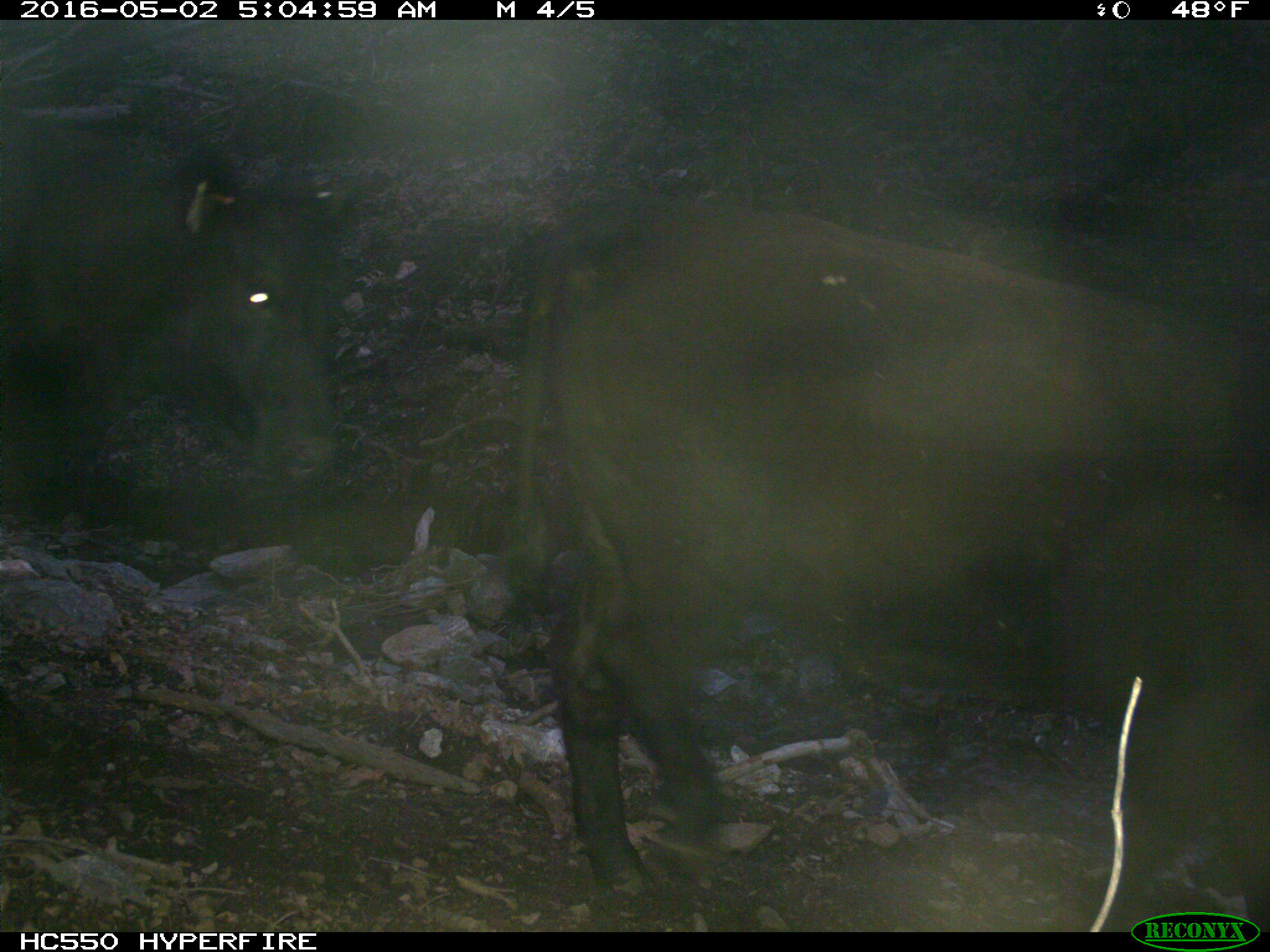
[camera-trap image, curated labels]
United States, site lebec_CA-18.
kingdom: Animalia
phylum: Chordata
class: Mammalia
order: Artiodactyla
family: Bovidae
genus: Bos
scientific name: Bos taurus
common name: domestic cow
Bos taurus (domestic cow).